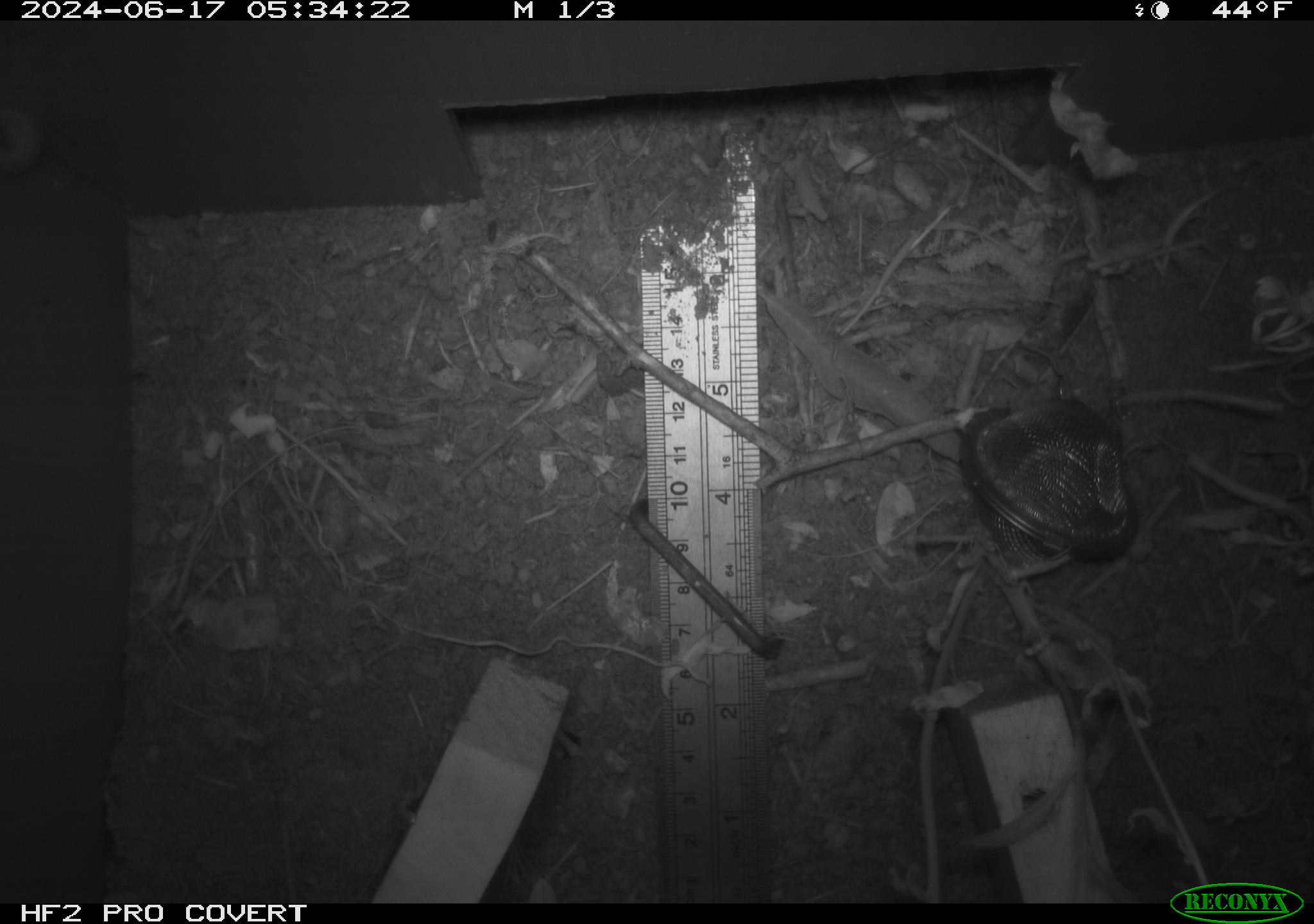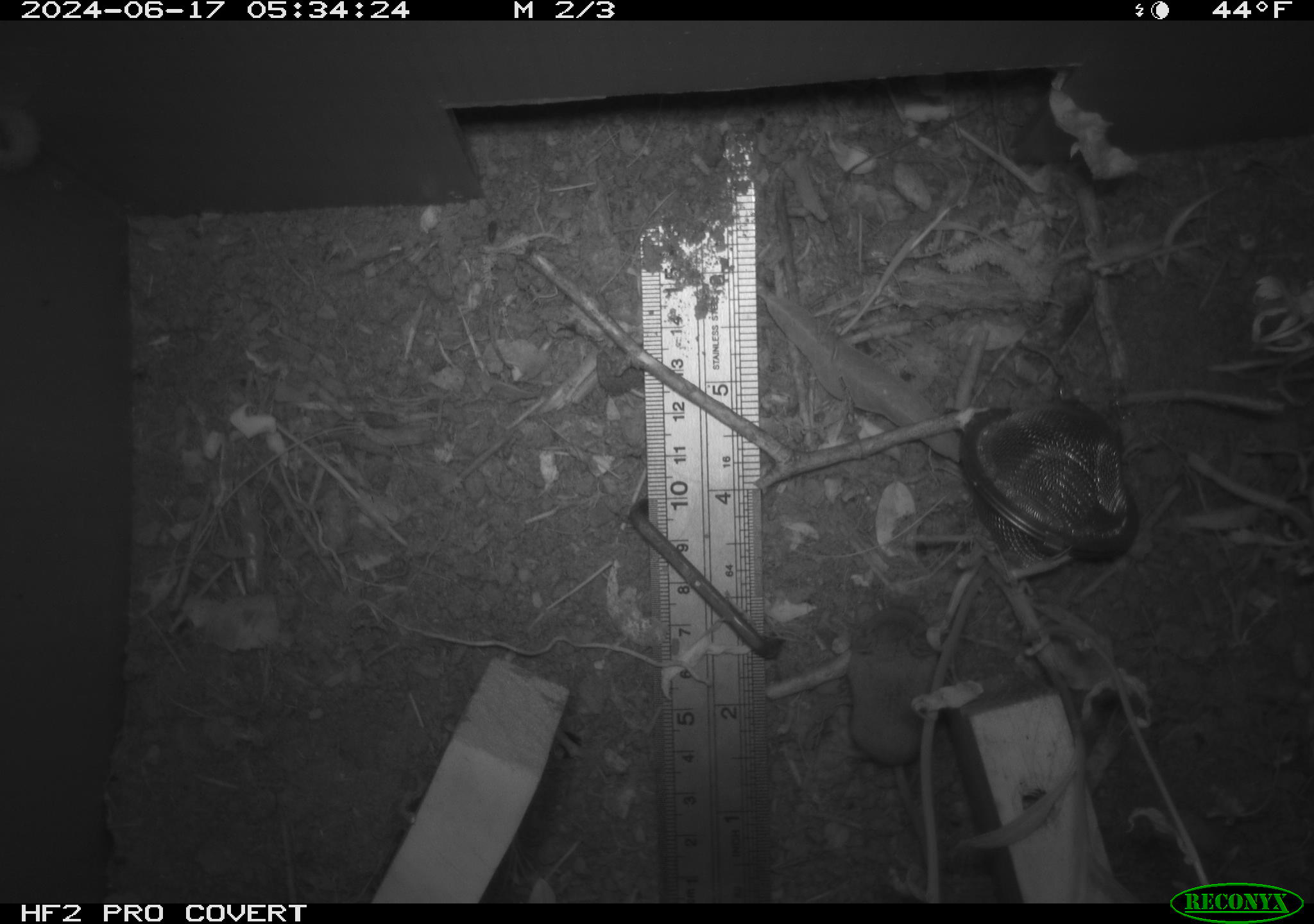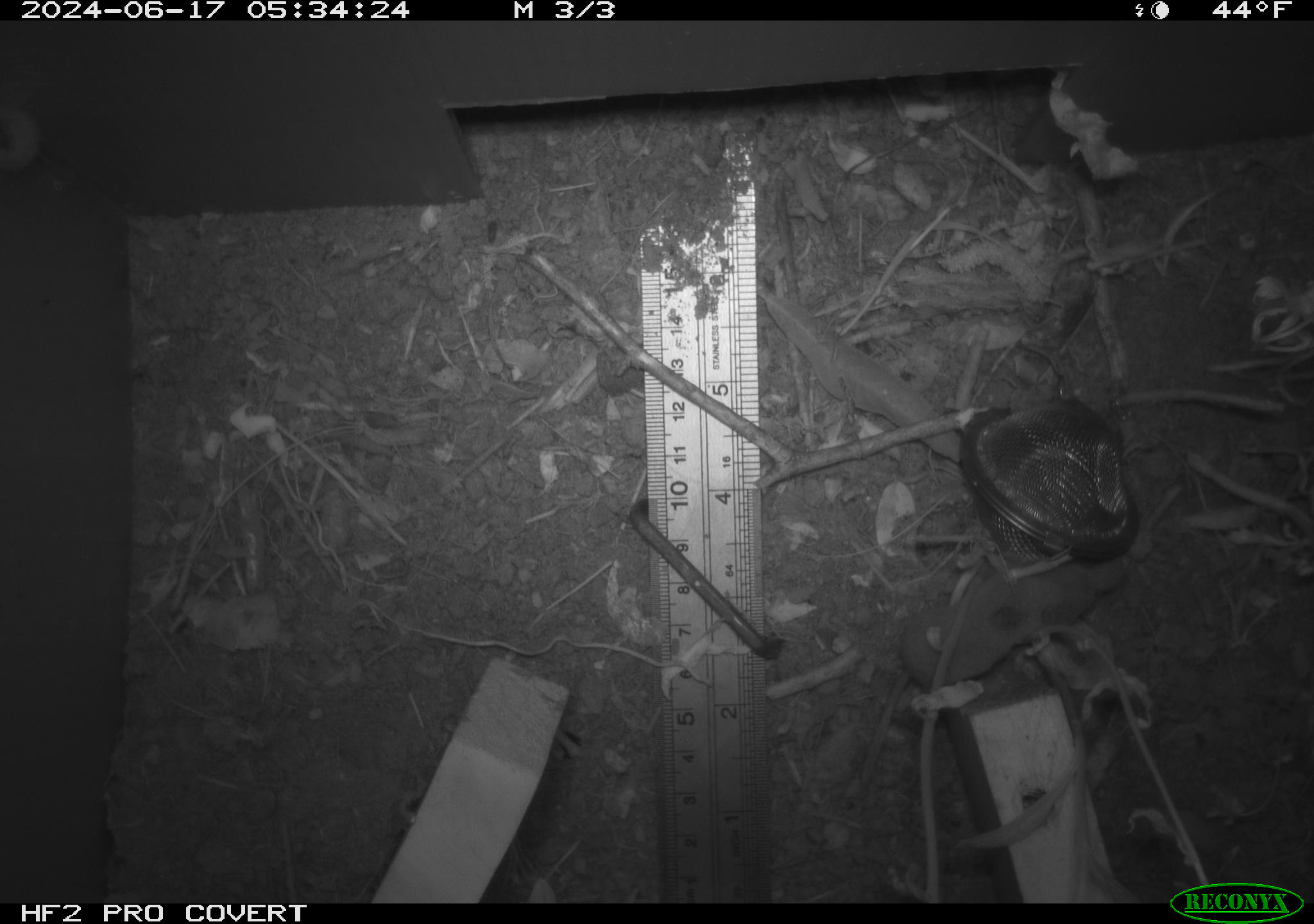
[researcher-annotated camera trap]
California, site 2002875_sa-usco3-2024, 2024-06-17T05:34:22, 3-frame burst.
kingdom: Animalia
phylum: Chordata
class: Mammalia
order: Eulipotyphla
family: Soricidae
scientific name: Soricidae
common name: shrews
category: soricidae family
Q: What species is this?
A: Soricidae family (shrews) (Soricidae).